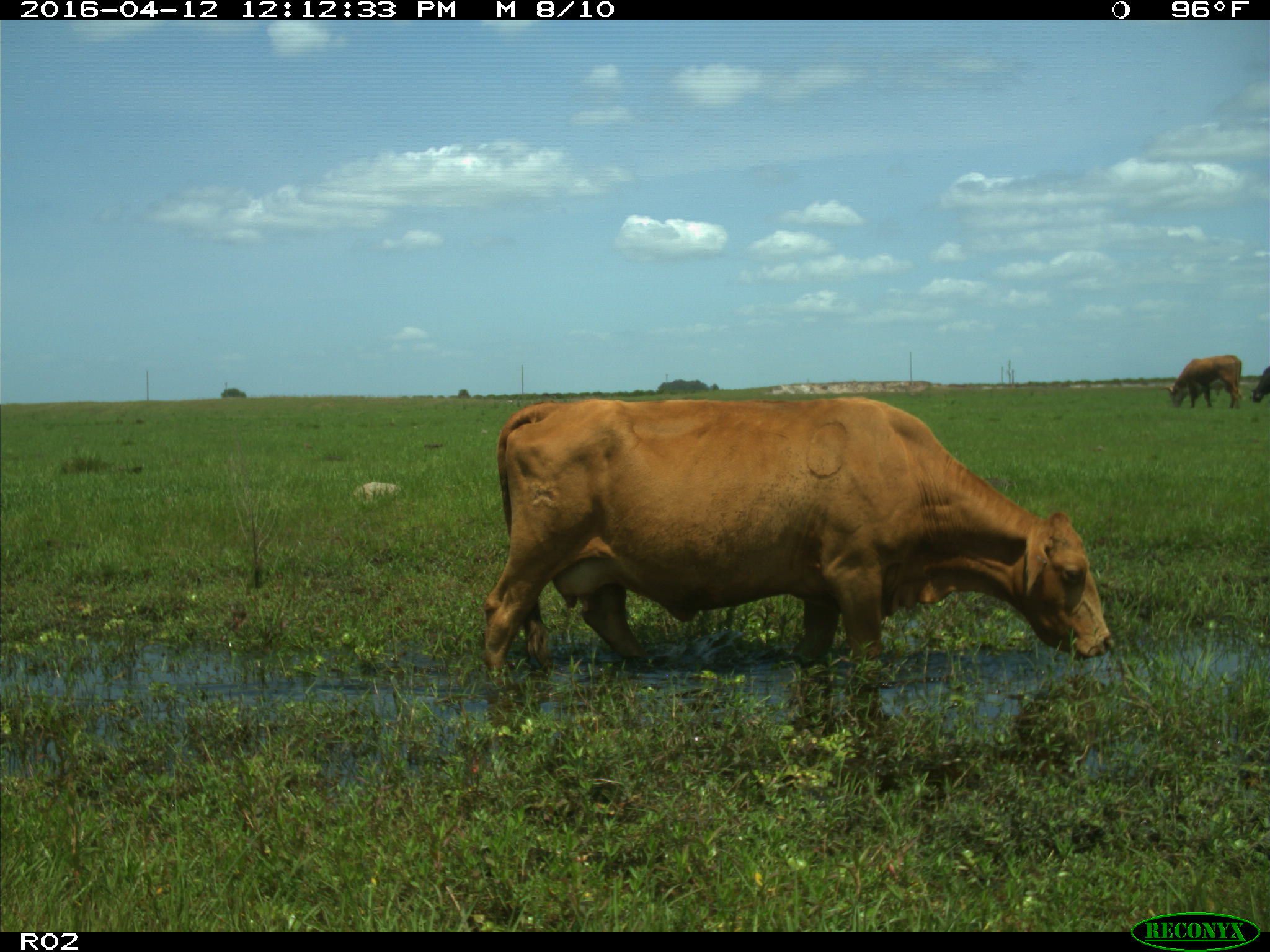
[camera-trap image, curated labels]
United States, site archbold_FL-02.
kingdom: Animalia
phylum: Chordata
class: Mammalia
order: Artiodactyla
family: Bovidae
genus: Bos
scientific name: Bos taurus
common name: domestic cow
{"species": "Bos taurus (domestic cow)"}